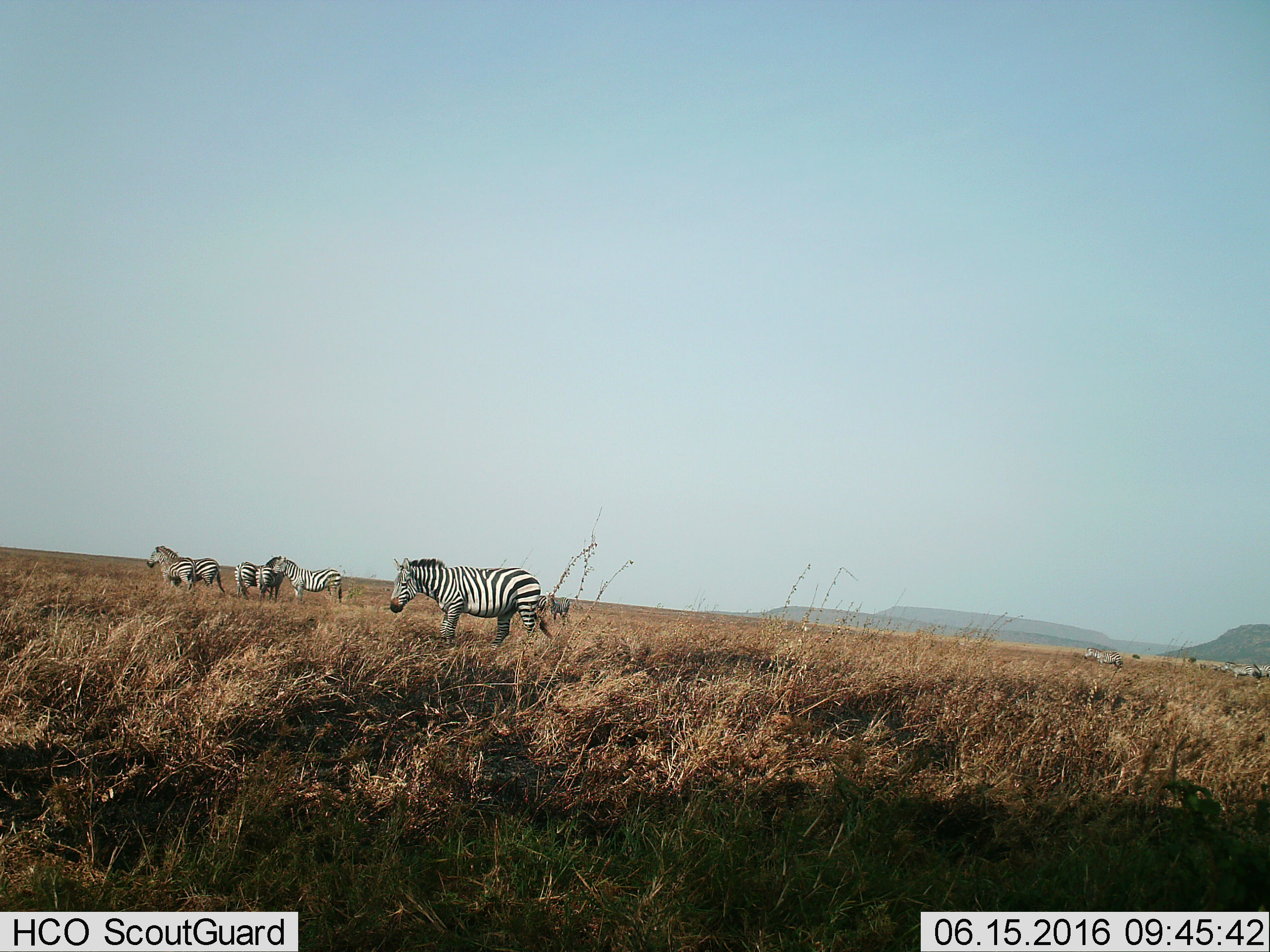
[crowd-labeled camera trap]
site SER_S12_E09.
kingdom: Animalia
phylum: Chordata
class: Mammalia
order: Perissodactyla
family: Equidae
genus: Equus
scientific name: Equus quagga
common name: plains zebra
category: zebraplains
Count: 11-50.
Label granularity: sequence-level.